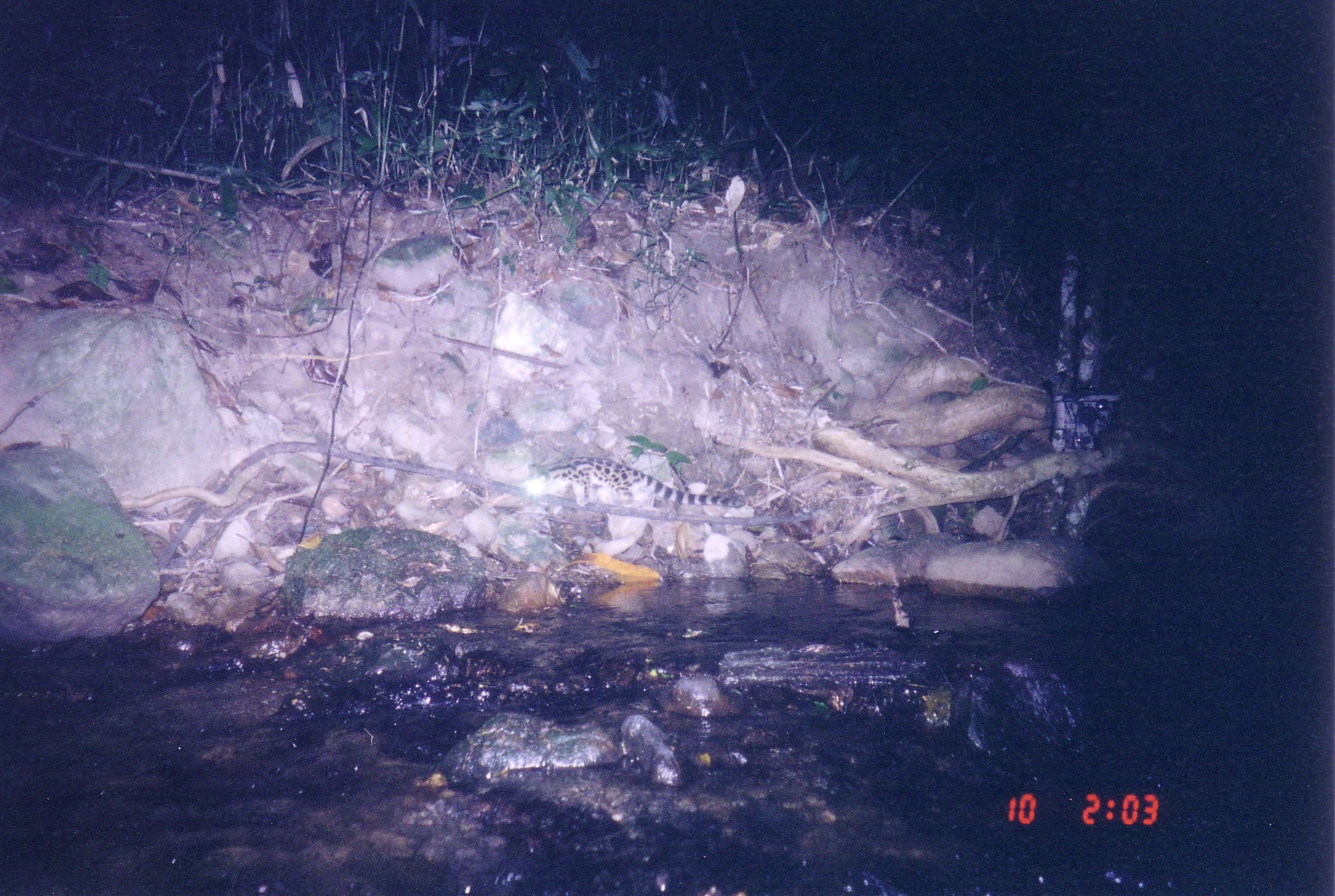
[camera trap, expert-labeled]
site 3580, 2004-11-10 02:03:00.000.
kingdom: Animalia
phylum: Chordata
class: Mammalia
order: Carnivora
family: Prionodontidae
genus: Prionodon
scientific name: Prionodon pardicolor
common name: spotted linsang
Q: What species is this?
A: Prionodon pardicolor (spotted linsang).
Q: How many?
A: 1.